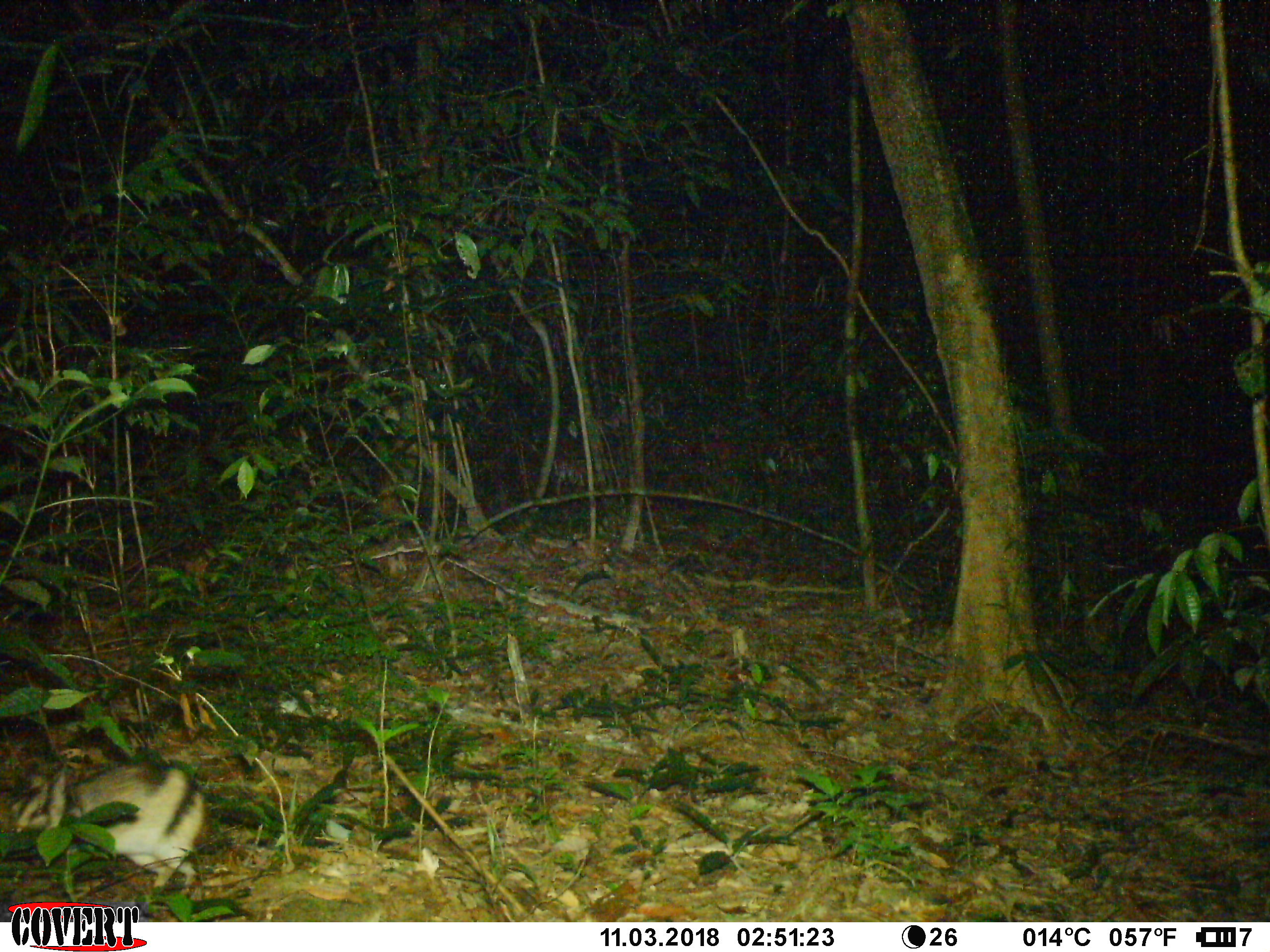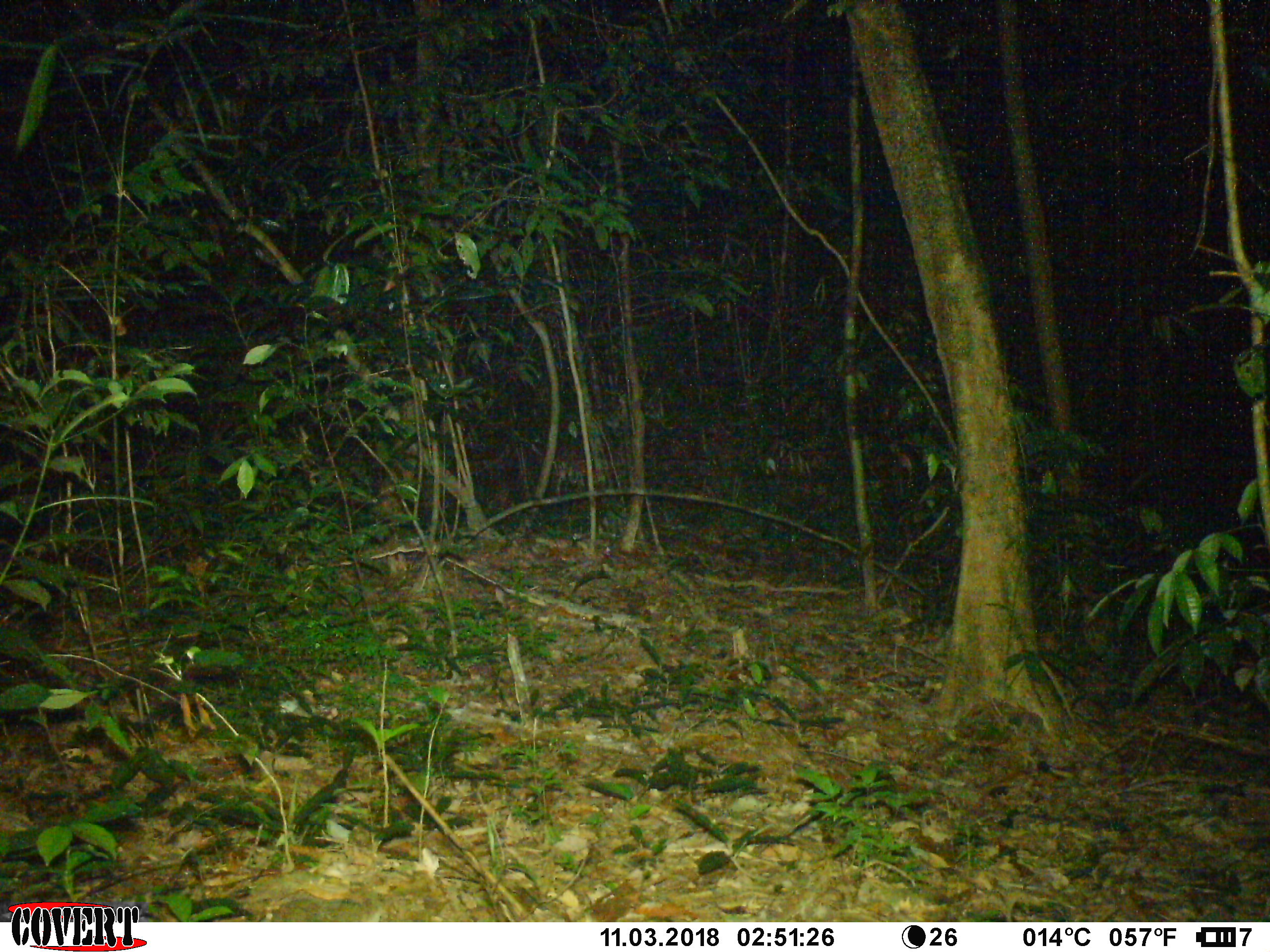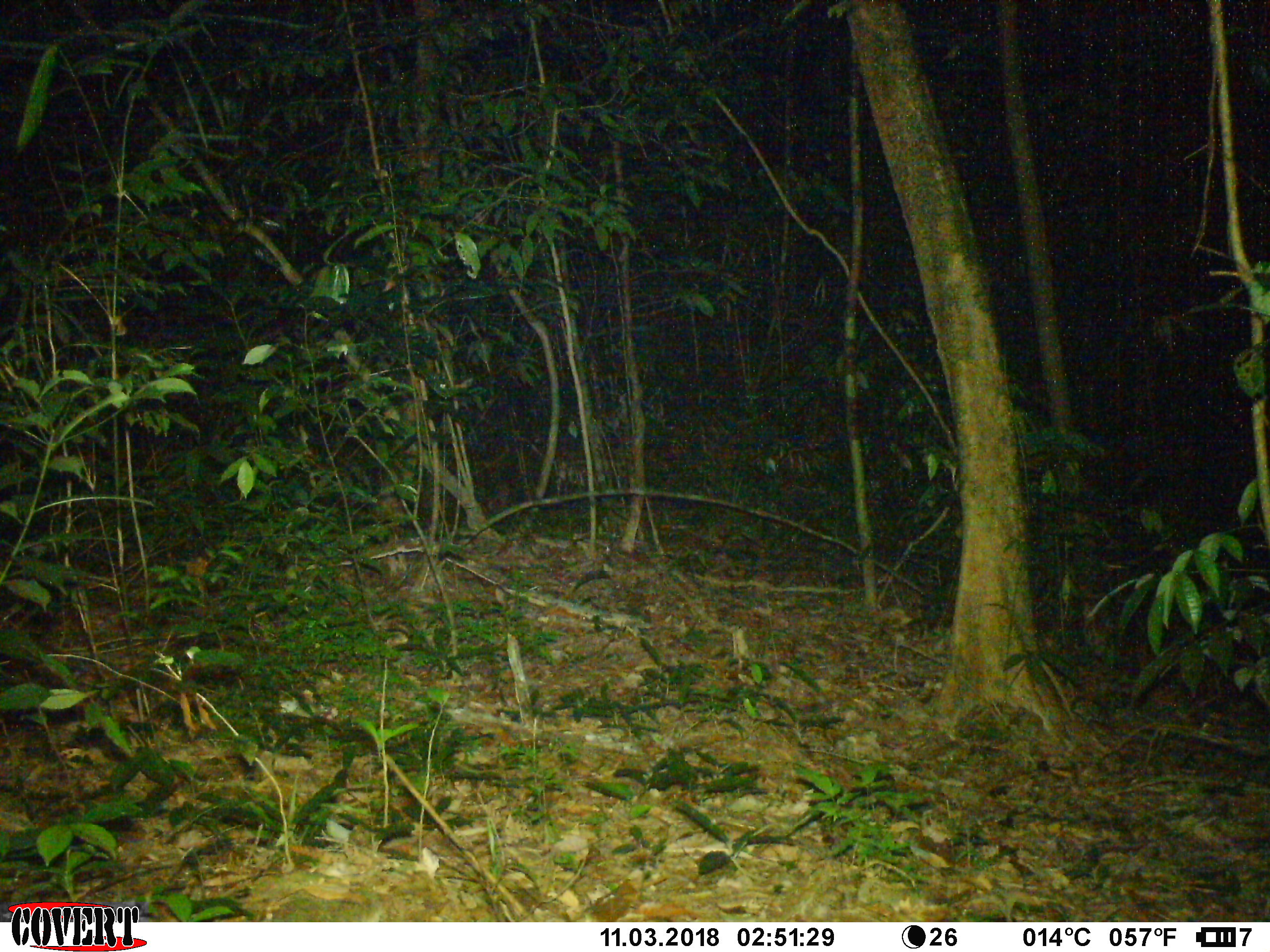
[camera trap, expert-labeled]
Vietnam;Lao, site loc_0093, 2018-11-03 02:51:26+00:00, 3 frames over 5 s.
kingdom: Animalia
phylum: Chordata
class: Mammalia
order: Lagomorpha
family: Leporidae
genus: Nesolagus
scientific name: Nesolagus timminsi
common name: annamite striped rabbit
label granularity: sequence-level